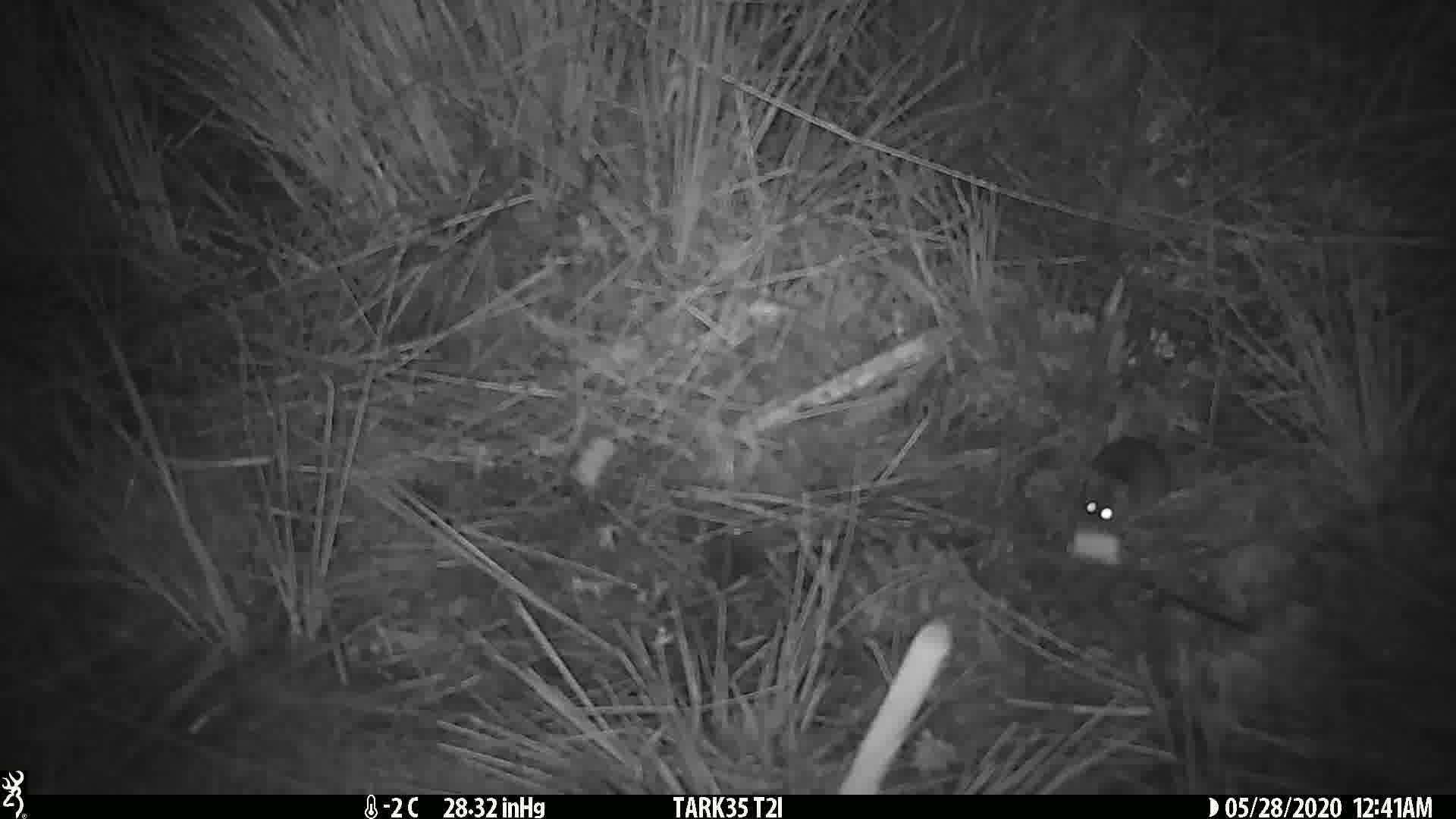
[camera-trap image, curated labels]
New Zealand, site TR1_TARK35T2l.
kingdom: Animalia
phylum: Chordata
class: Mammalia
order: Rodentia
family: Muridae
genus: Mus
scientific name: Mus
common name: mouse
Mouse (Mus).